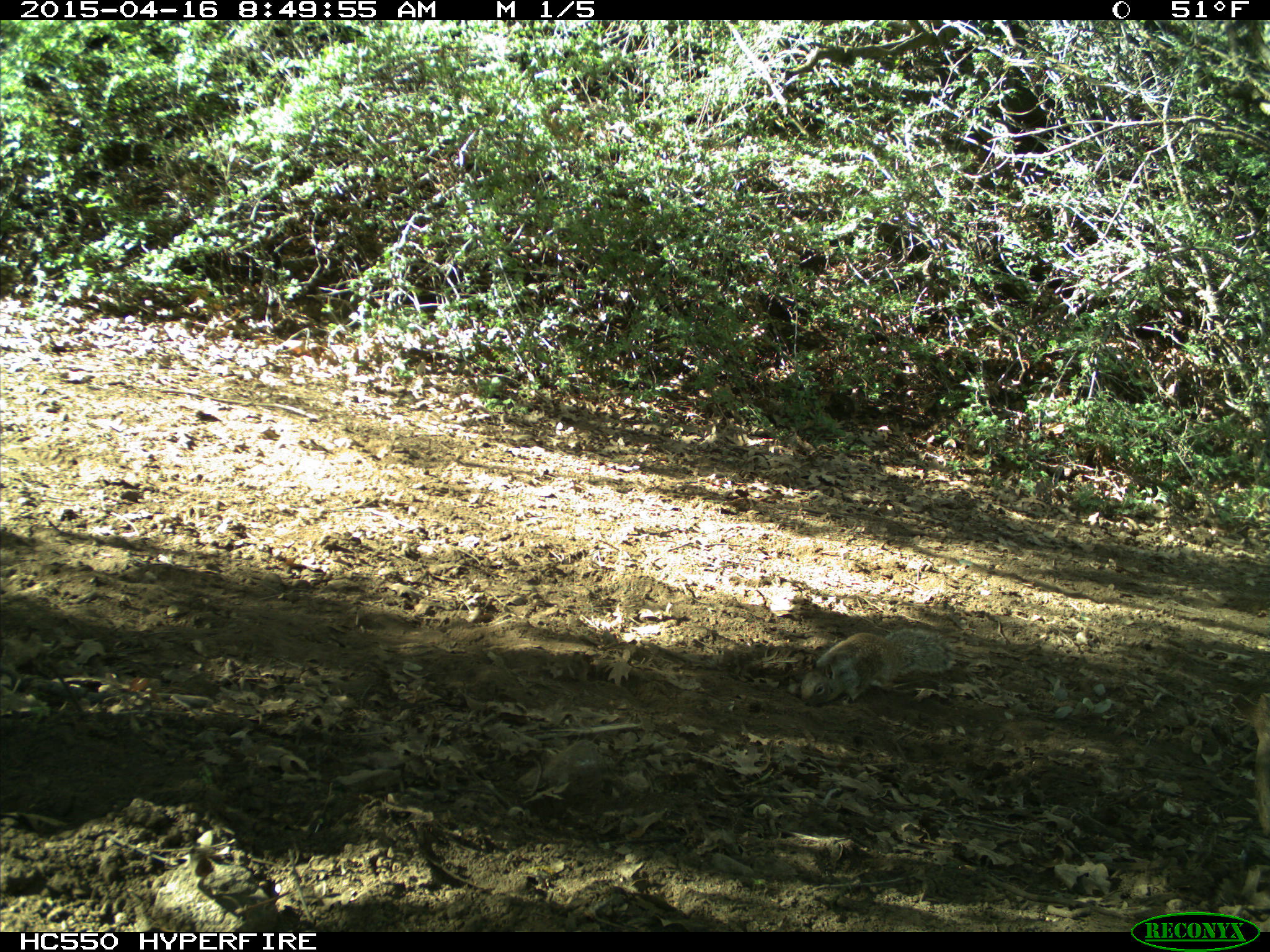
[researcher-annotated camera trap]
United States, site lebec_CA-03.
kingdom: Animalia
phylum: Chordata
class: Mammalia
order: Rodentia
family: Sciuridae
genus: Otospermophilus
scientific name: Otospermophilus beecheyi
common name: california ground squirrel